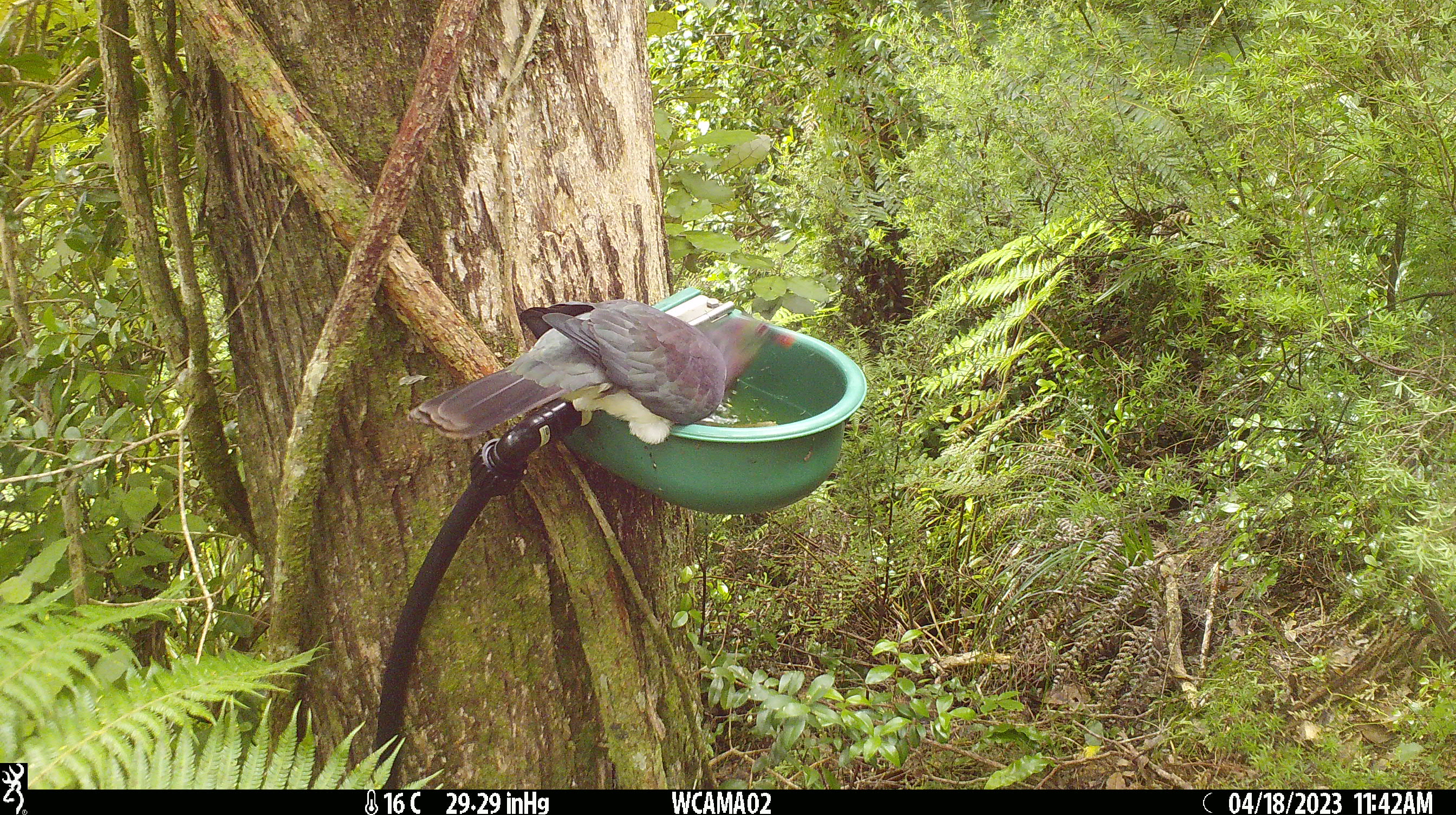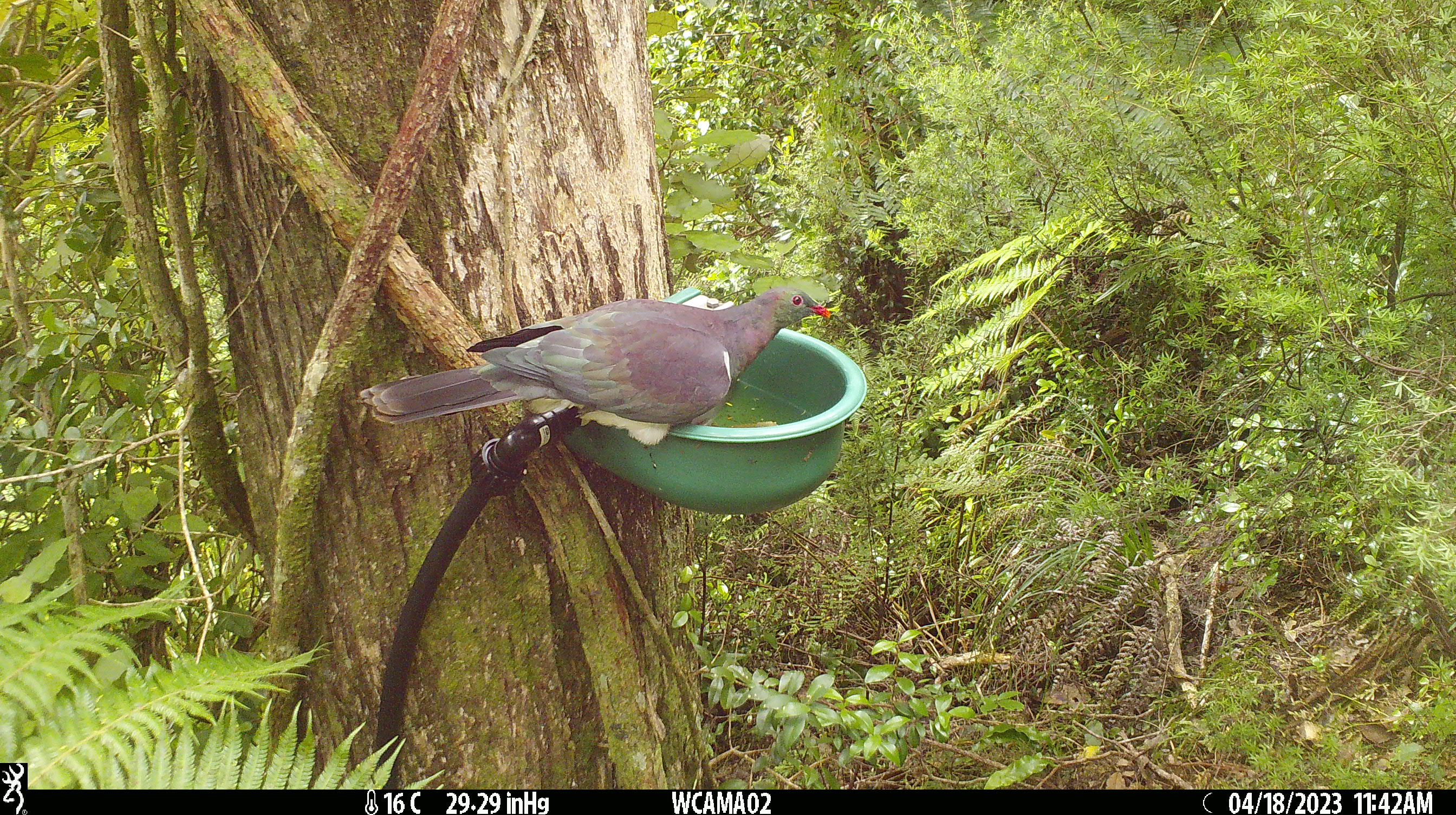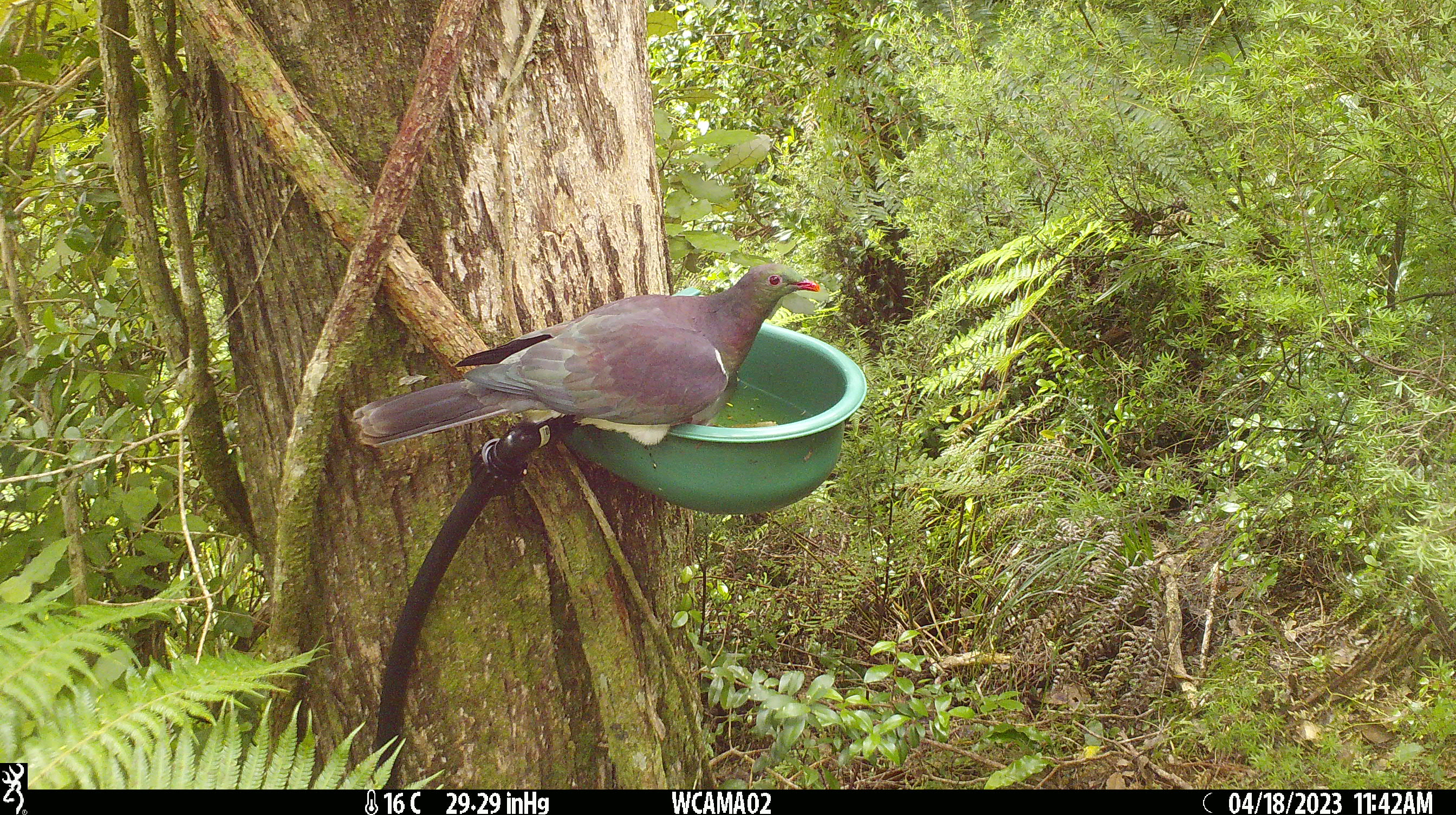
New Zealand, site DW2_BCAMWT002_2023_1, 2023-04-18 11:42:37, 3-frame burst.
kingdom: Animalia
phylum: Chordata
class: Aves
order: Columbiformes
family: Columbidae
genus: Hemiphaga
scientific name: Hemiphaga novaeseelandiae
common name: new zealand pigeon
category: kereru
Kereru (new zealand pigeon) (Hemiphaga novaeseelandiae).